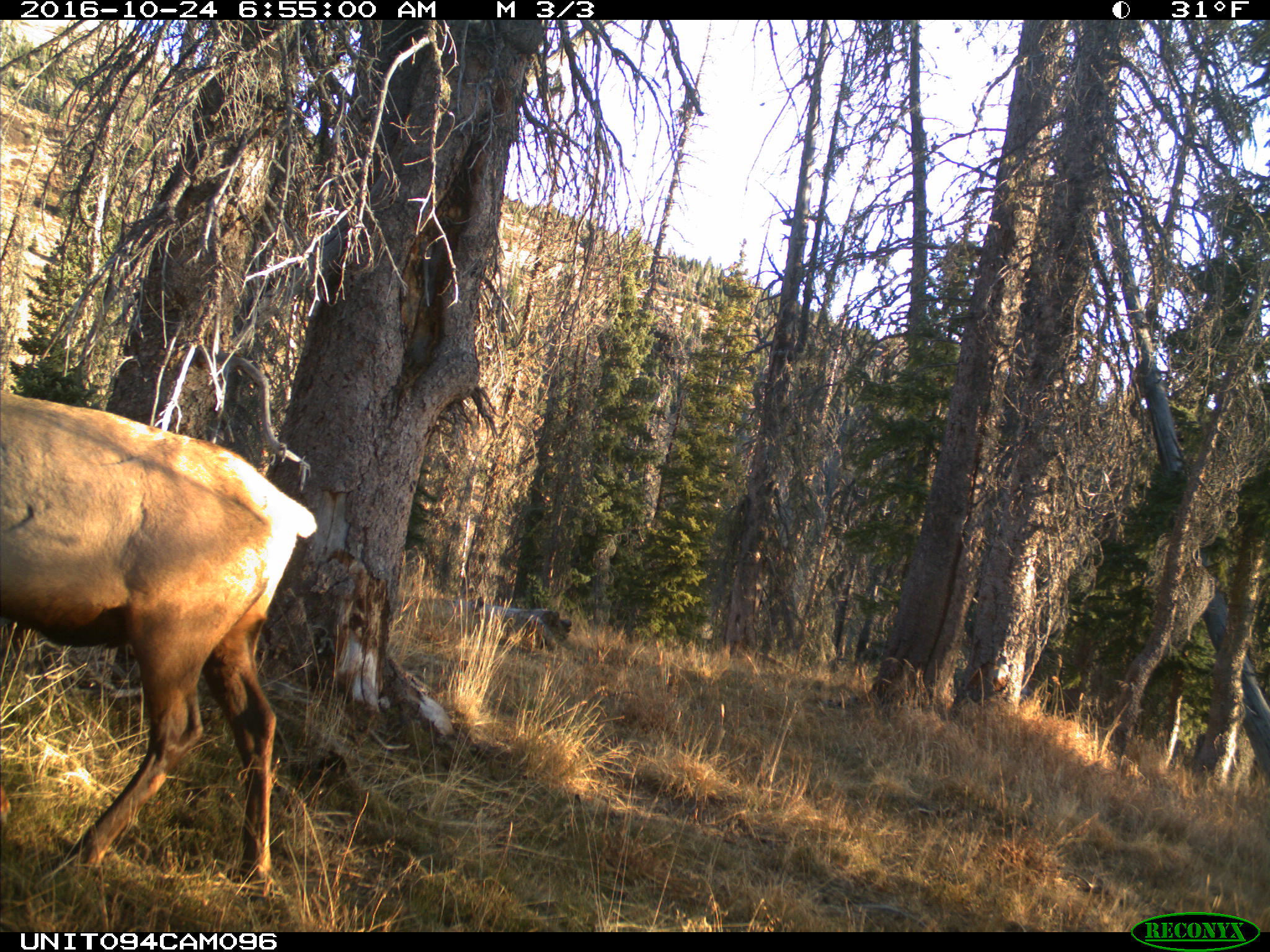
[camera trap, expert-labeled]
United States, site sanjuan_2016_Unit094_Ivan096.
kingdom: Animalia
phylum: Chordata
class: Mammalia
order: Artiodactyla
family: Cervidae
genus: Cervus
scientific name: Cervus elaphus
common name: red deer